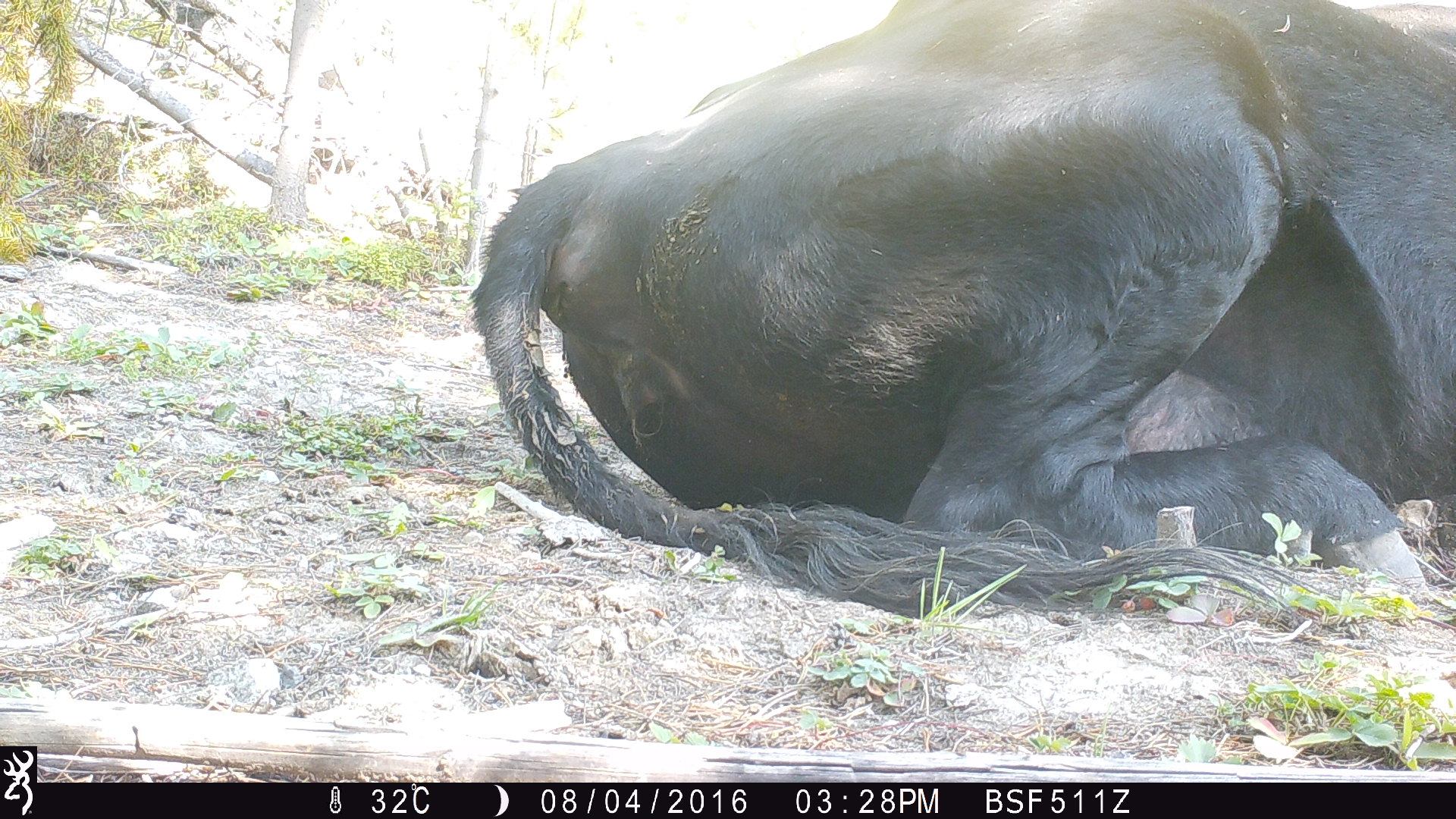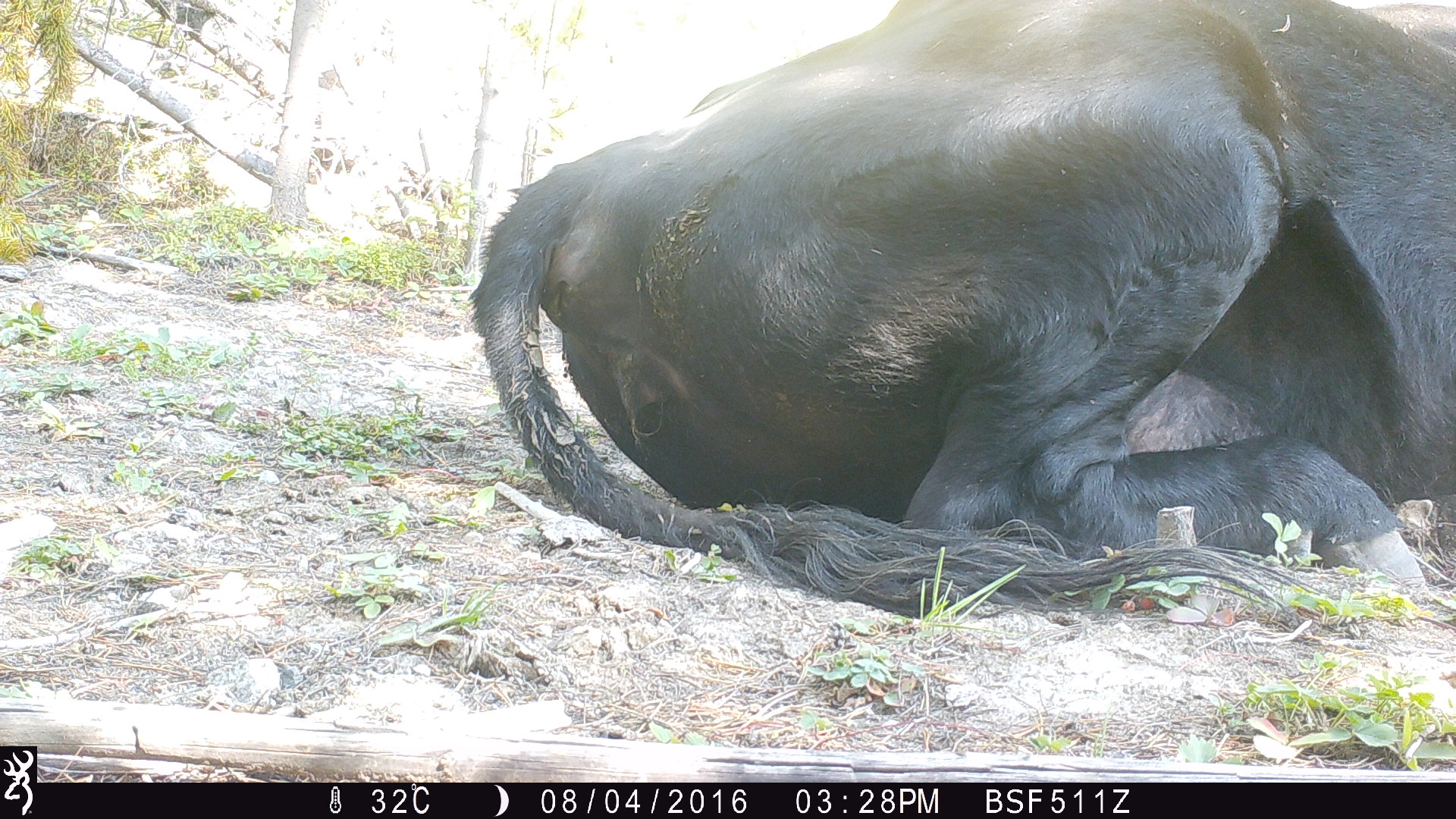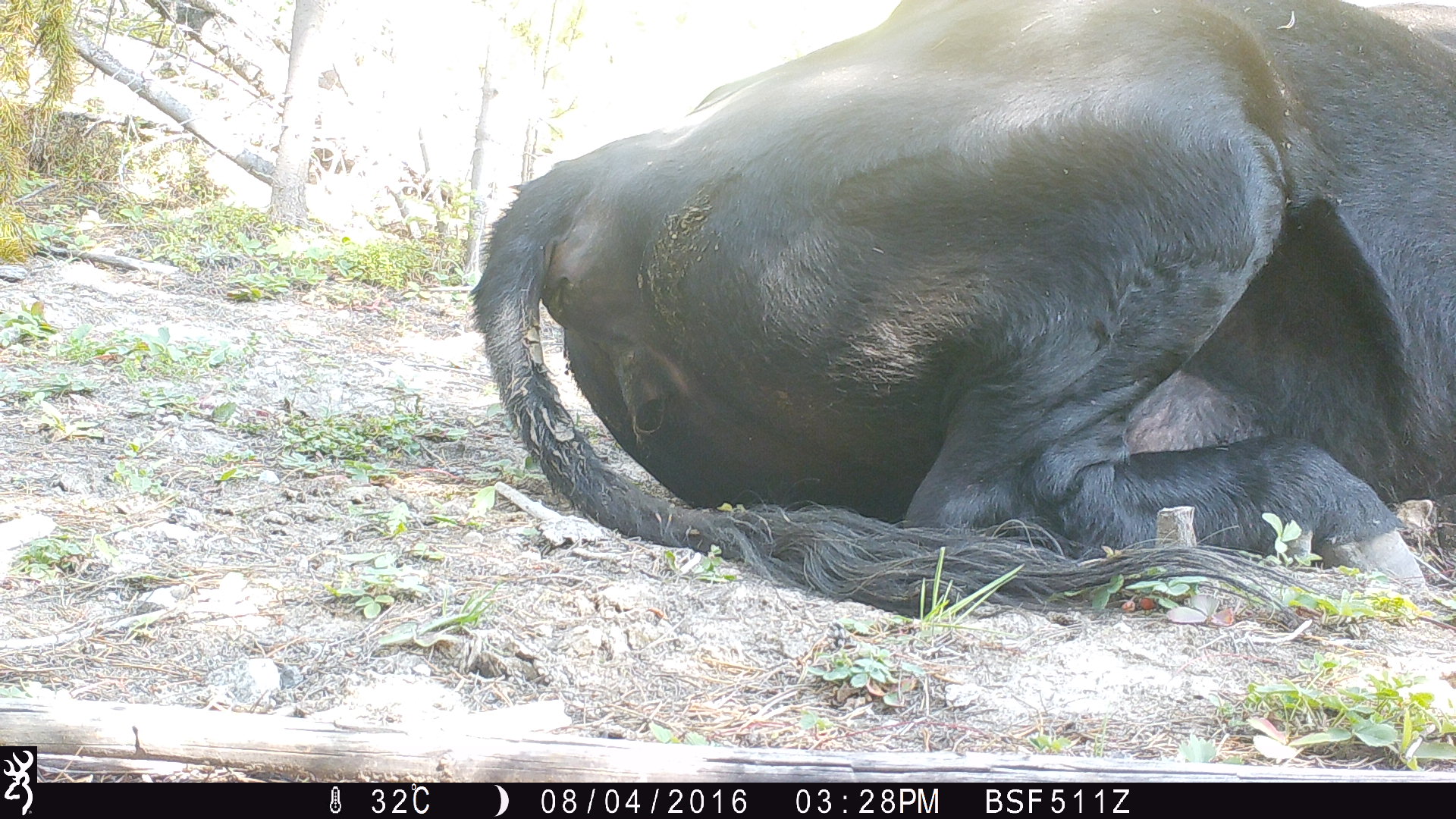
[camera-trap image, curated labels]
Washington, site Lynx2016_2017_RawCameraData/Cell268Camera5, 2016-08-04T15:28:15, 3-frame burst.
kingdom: Animalia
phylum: Chordata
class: Mammalia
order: Artiodactyla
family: Bovidae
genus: Bos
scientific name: Bos taurus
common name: domestic cattle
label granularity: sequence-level